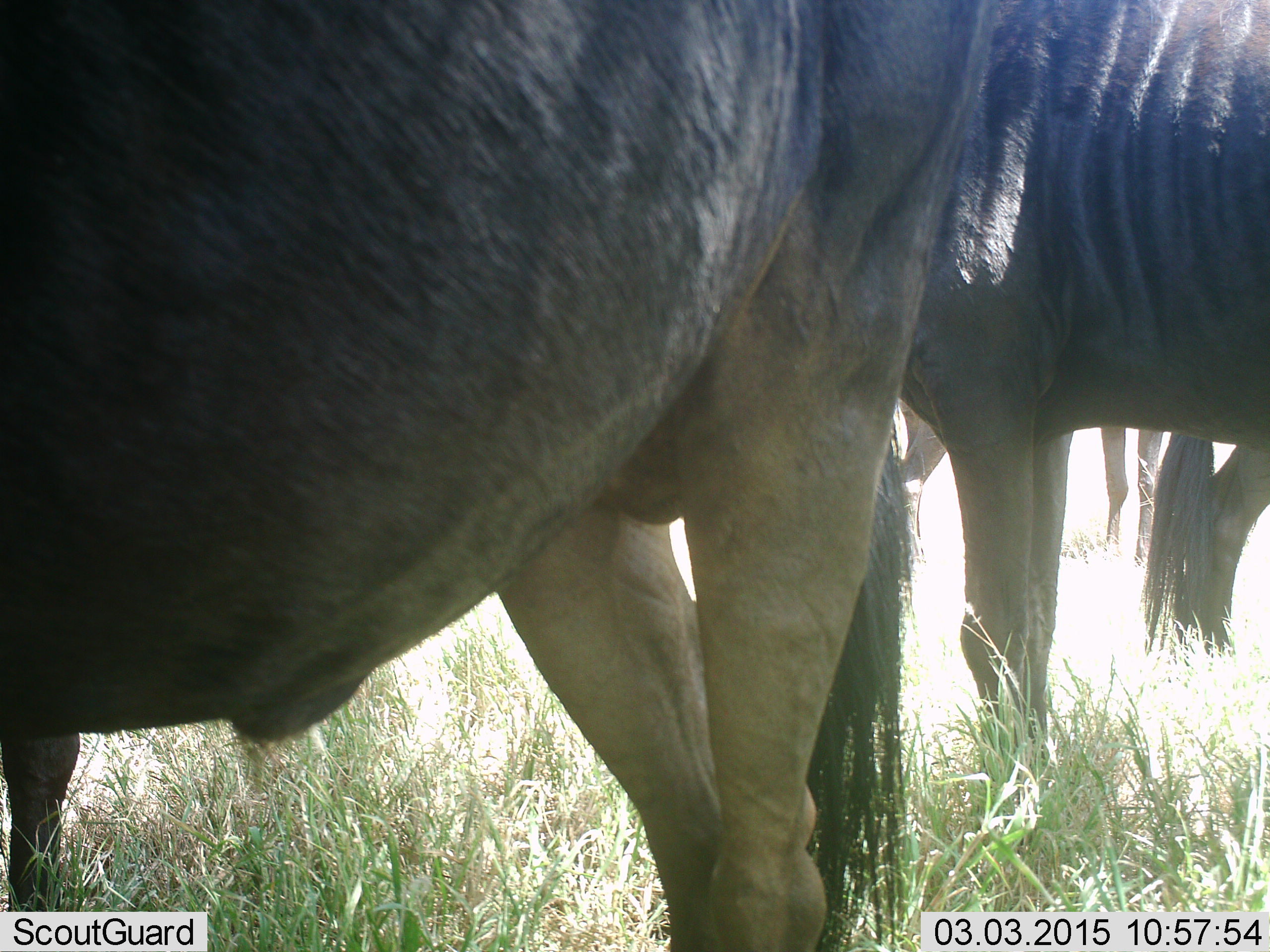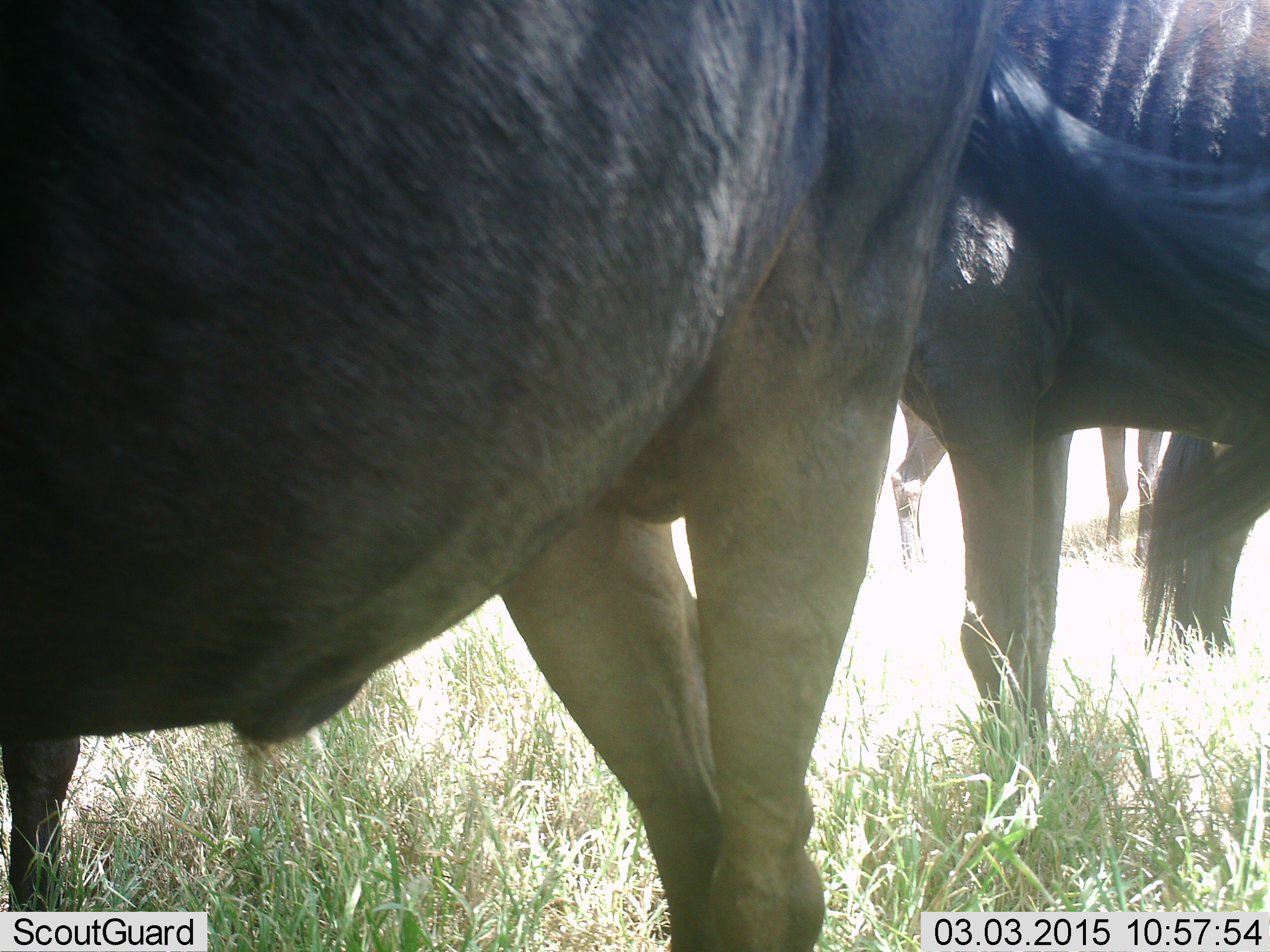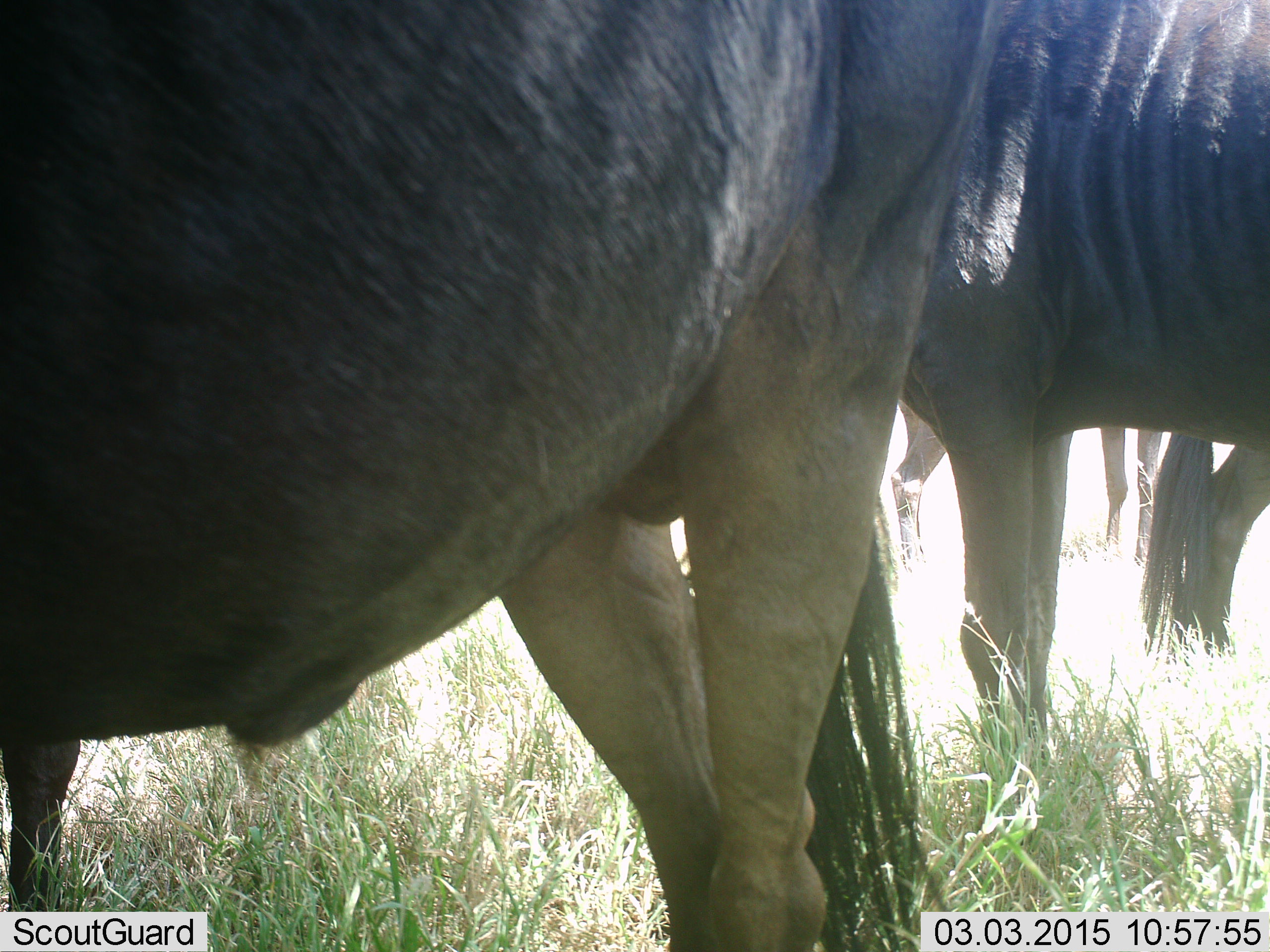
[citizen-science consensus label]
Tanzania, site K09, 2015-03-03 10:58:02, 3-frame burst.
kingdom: Animalia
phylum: Chordata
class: Mammalia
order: Artiodactyla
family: Bovidae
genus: Connochaetes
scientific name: Connochaetes taurinus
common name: blue wildebeest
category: wildebeest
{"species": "wildebeest (blue wildebeest) (Connochaetes taurinus)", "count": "3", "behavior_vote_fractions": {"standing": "90%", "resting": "10%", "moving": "0%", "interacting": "0%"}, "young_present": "0%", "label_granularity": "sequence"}